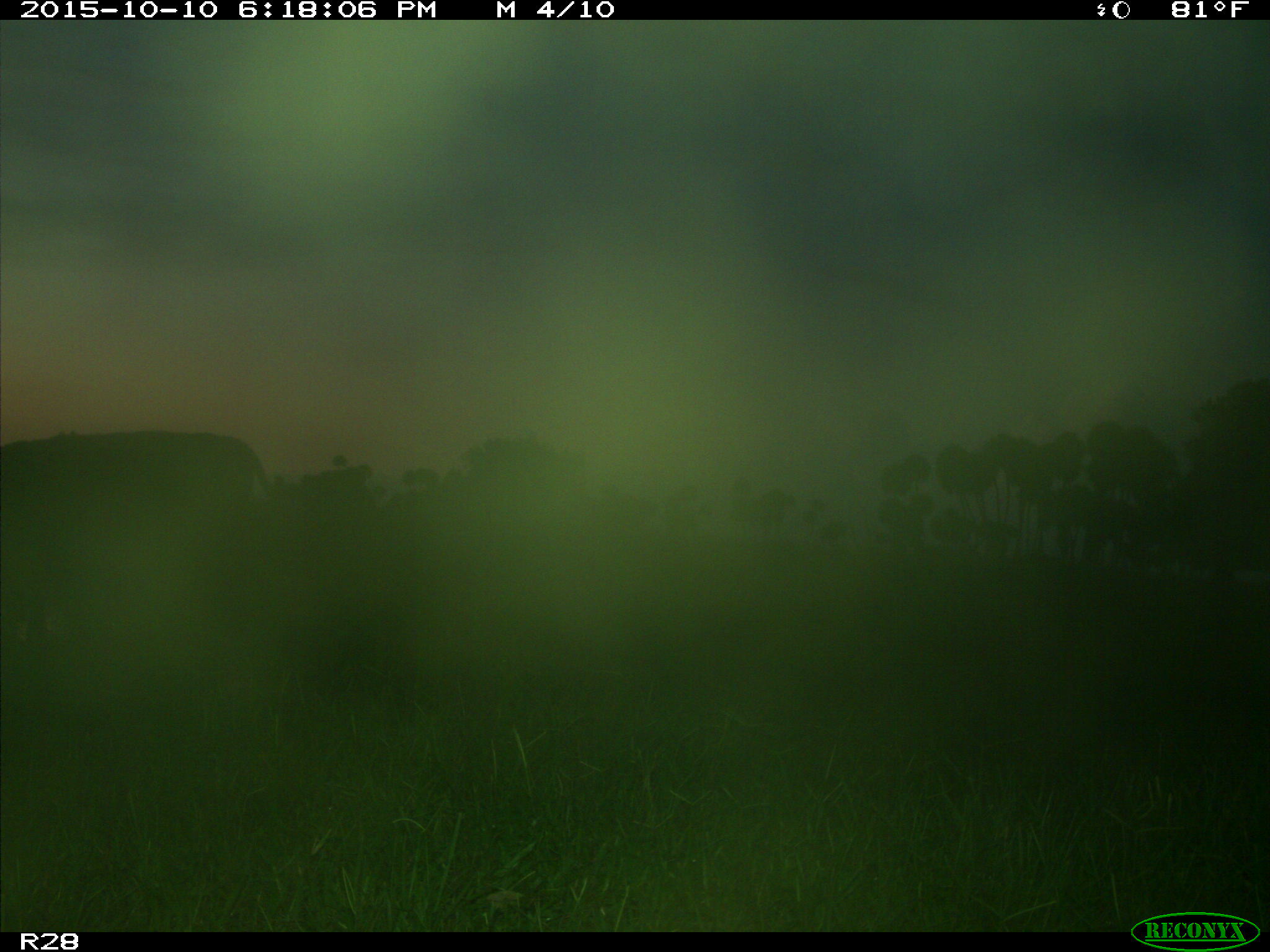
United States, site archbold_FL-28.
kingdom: Animalia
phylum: Chordata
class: Mammalia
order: Artiodactyla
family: Bovidae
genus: Bos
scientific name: Bos taurus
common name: domestic cow